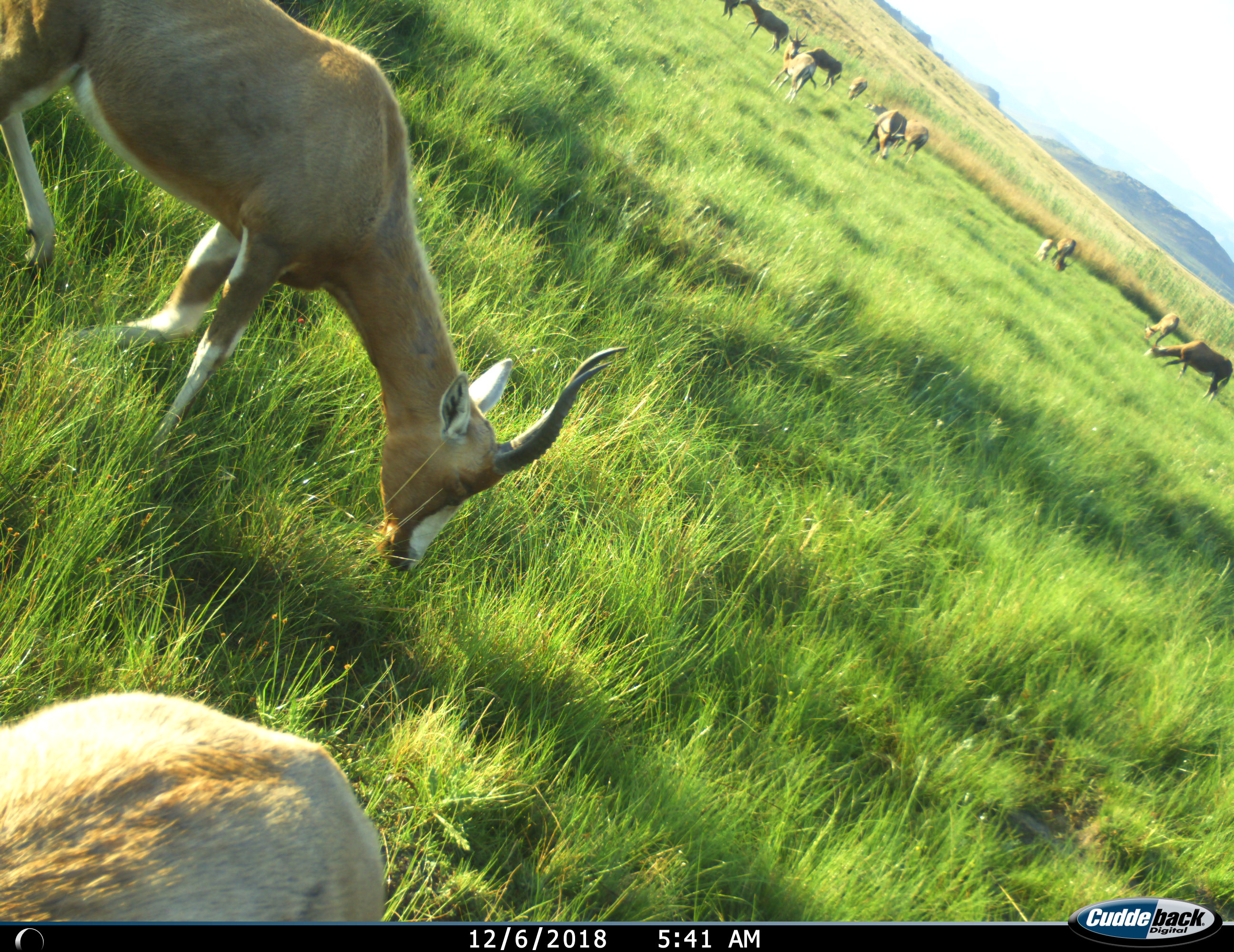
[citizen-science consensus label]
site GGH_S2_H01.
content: unidentified animal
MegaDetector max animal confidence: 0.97